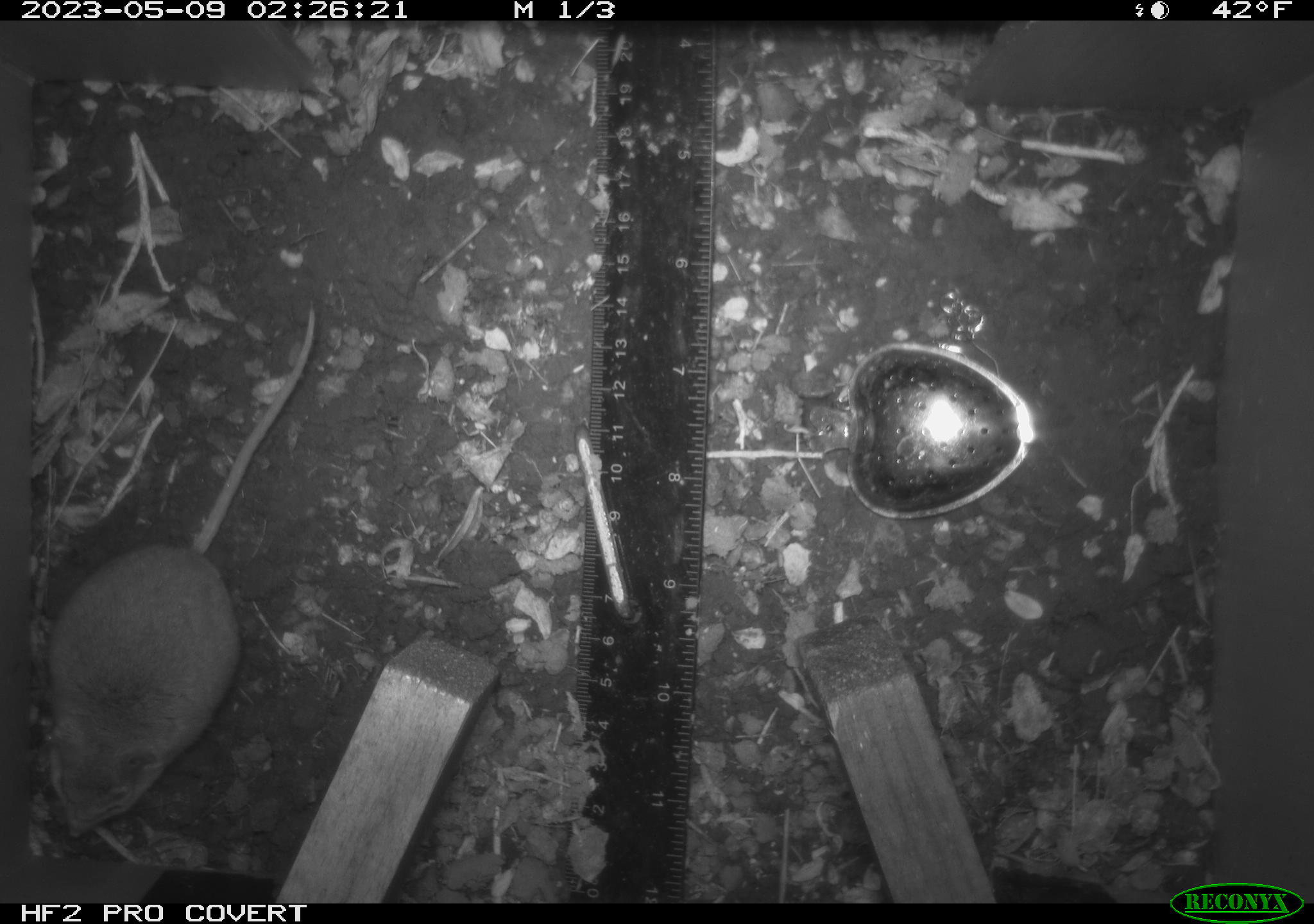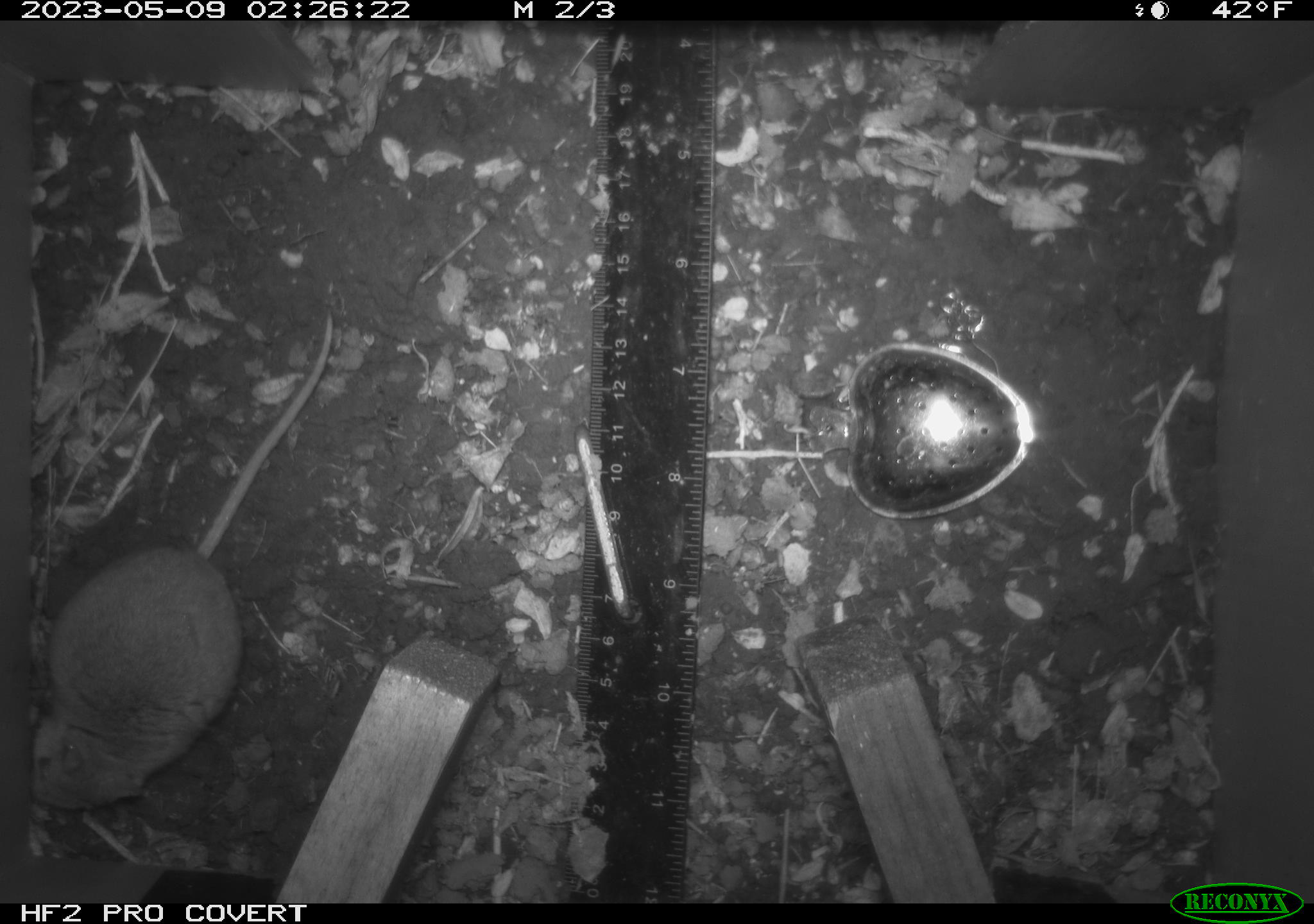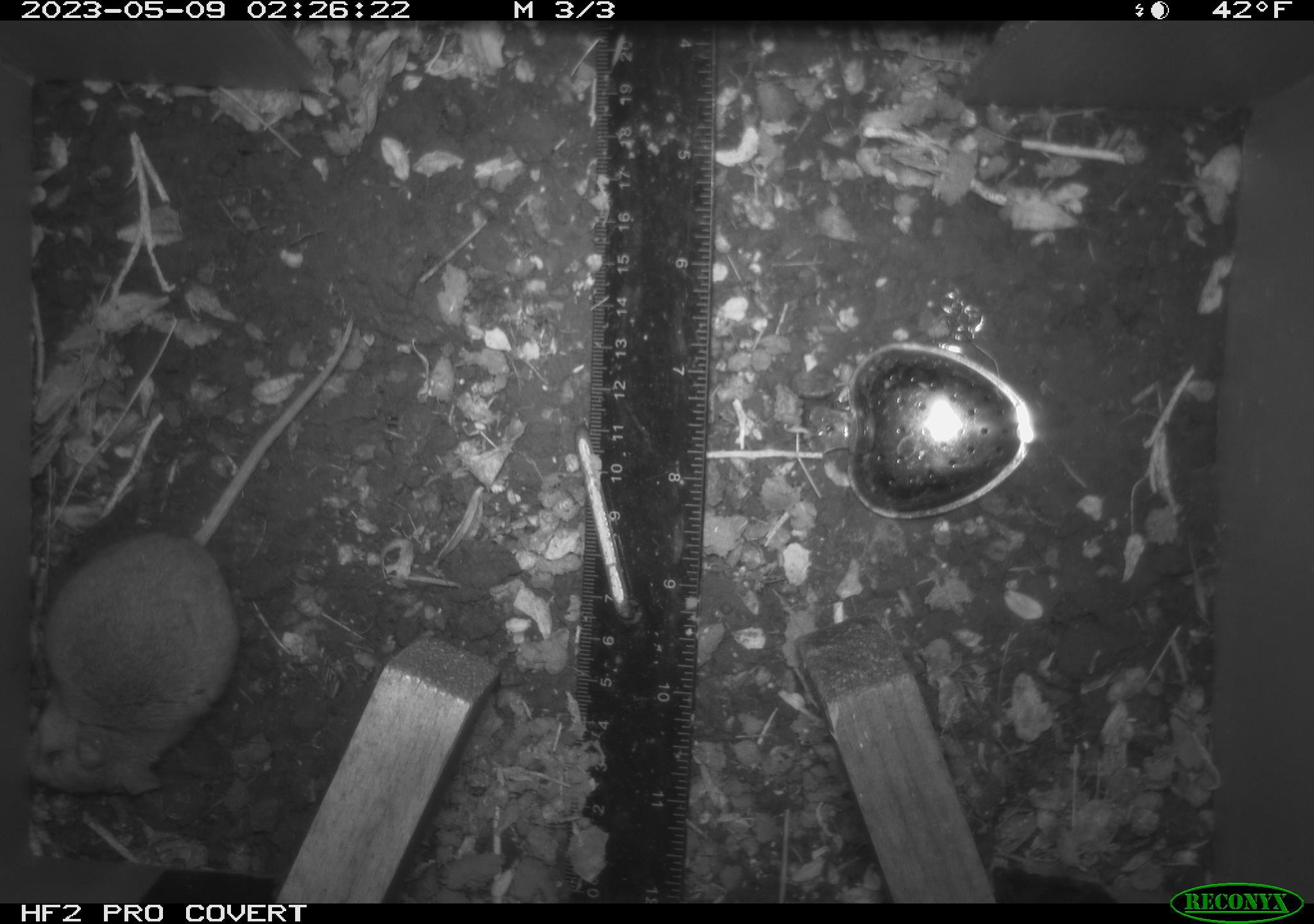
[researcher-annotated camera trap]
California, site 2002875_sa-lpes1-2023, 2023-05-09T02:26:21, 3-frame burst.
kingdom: Animalia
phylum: Chordata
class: Mammalia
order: Rodentia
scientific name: Rodentia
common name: mouse species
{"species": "mouse species (Rodentia)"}